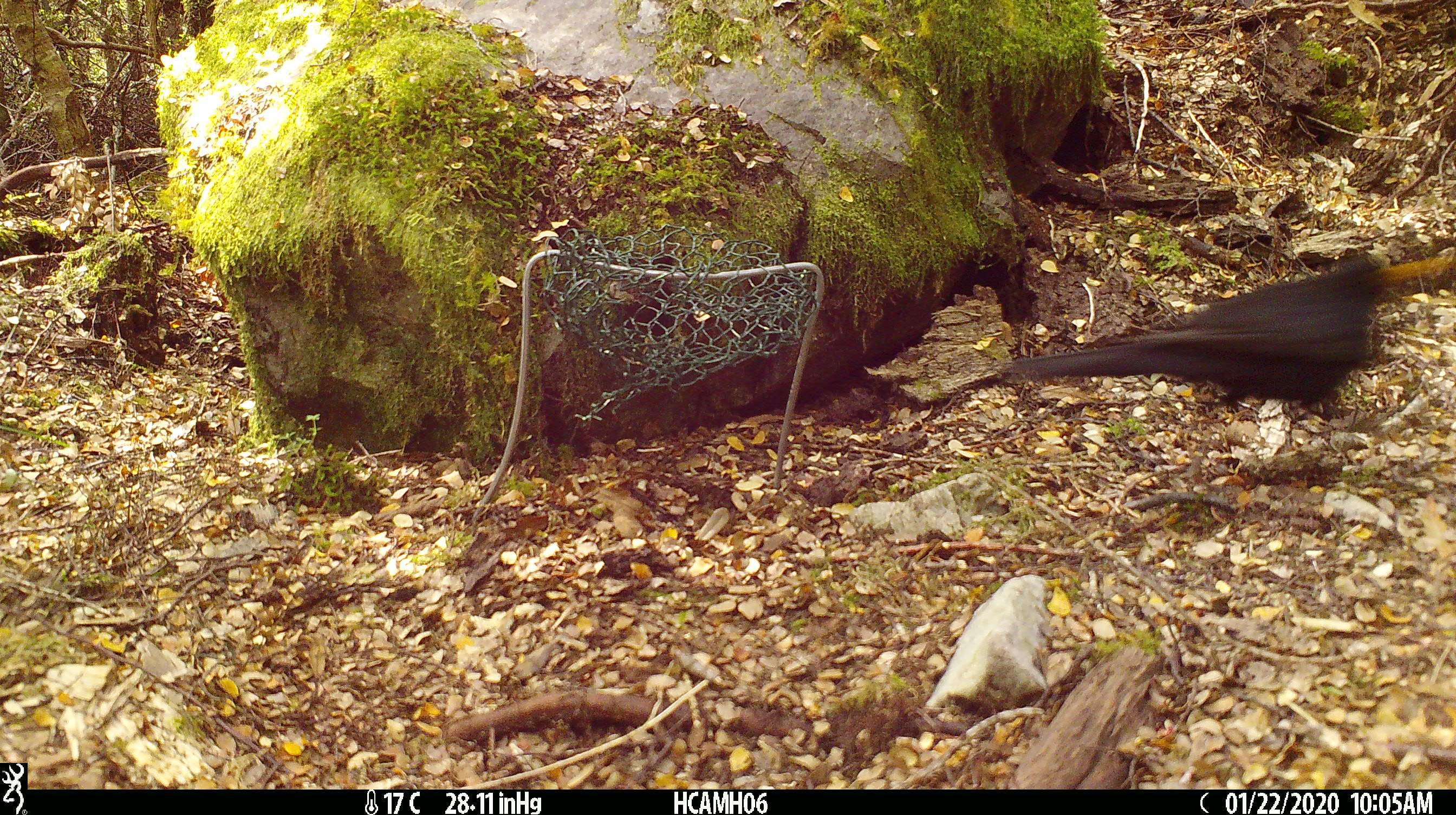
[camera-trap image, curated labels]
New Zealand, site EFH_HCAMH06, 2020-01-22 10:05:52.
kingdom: Animalia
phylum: Chordata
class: Aves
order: Passeriformes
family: Turdidae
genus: Turdus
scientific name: Turdus merula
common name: eurasian blackbird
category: blackbird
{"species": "blackbird (eurasian blackbird) (Turdus merula)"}